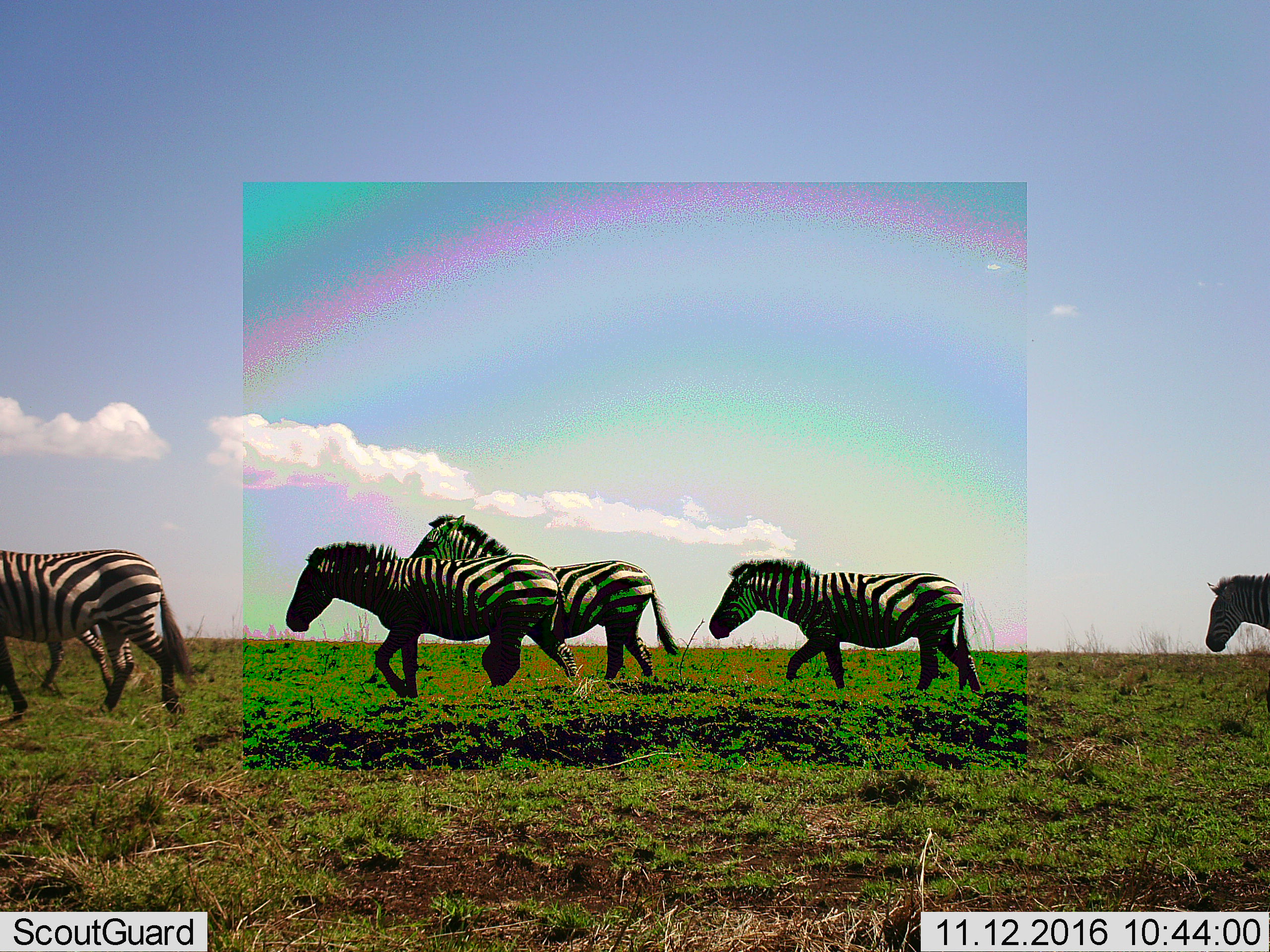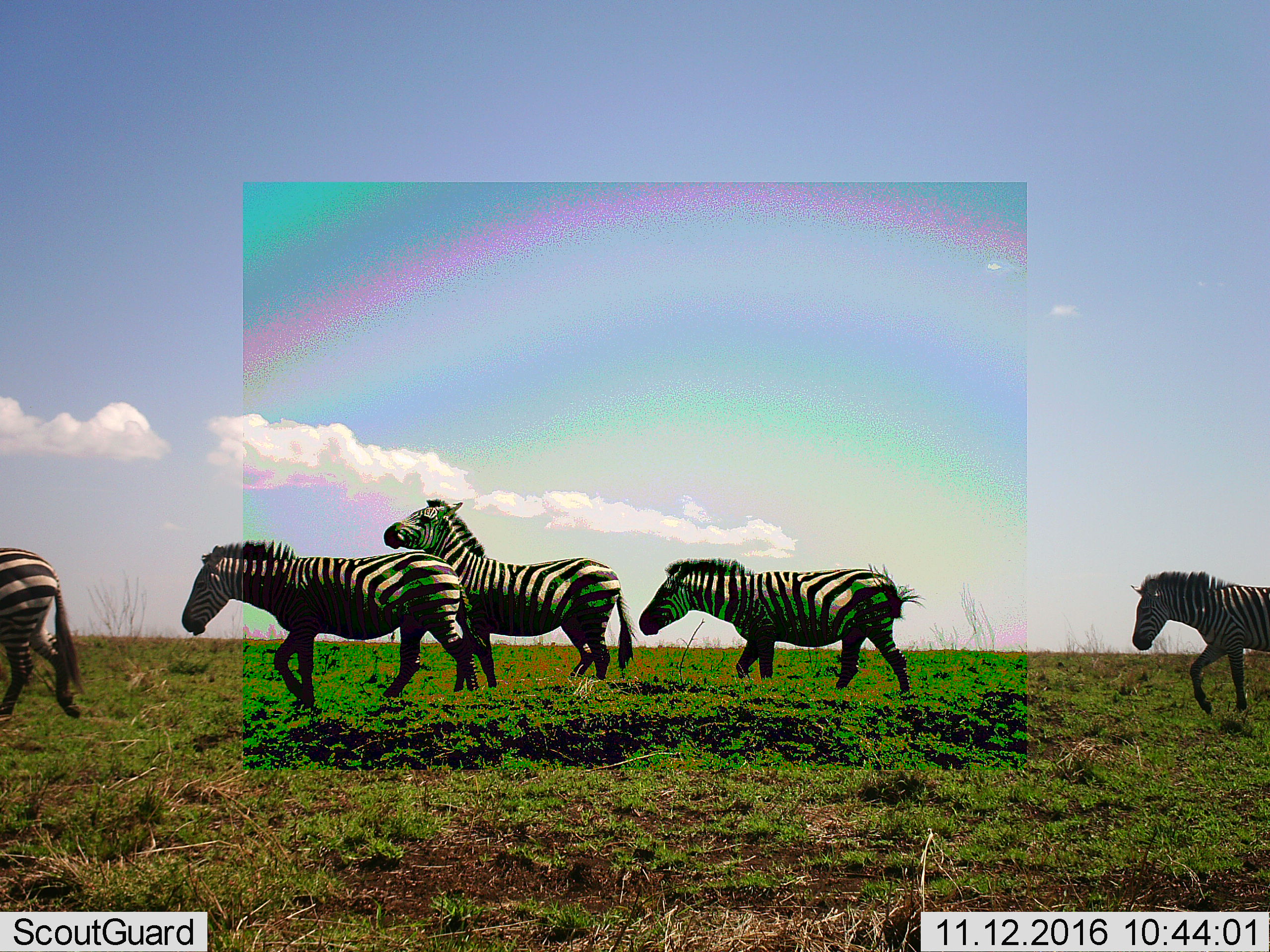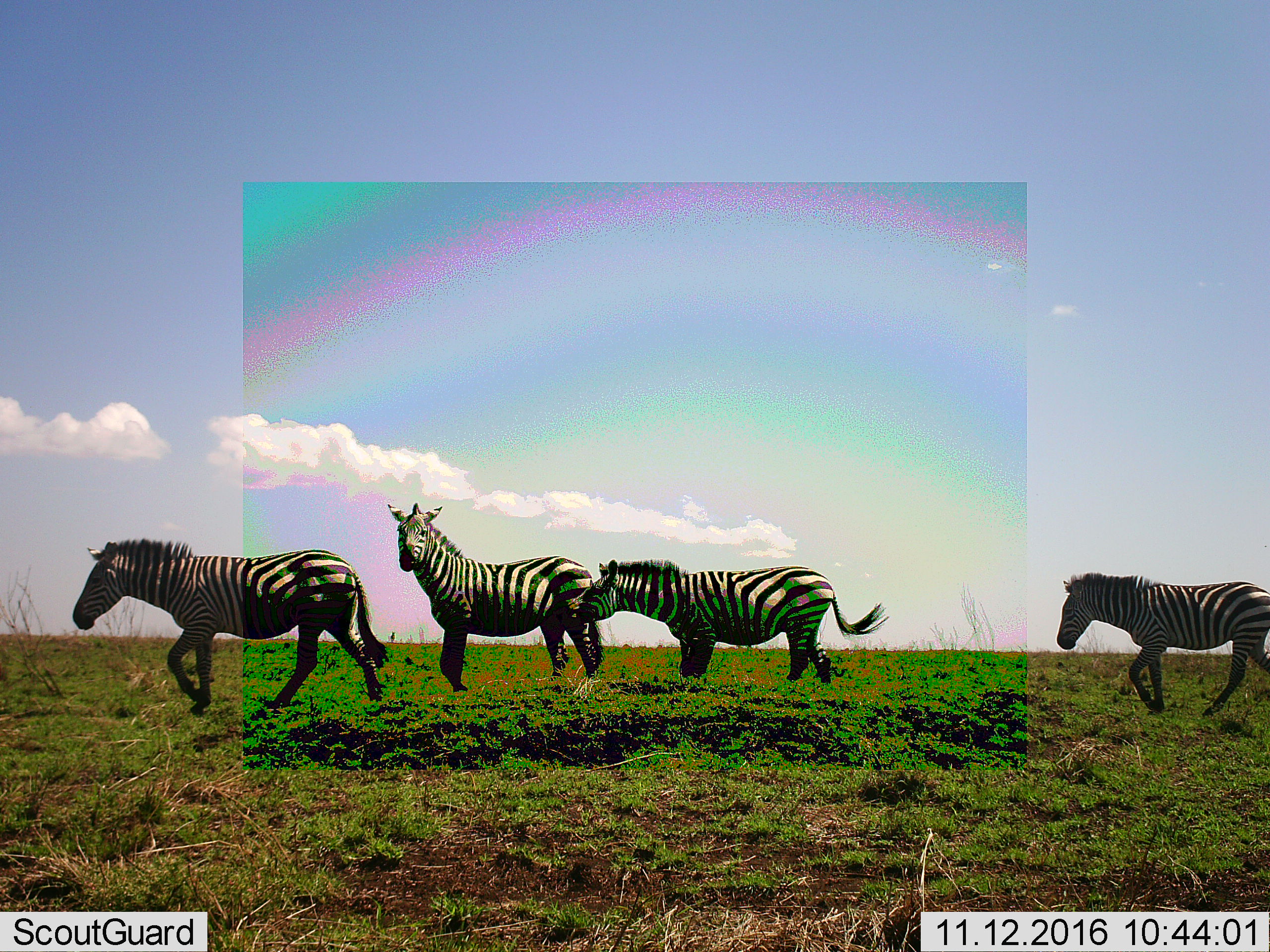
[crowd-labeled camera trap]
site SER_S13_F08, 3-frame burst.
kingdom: Animalia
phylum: Chordata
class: Mammalia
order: Perissodactyla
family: Equidae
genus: Equus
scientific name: Equus quagga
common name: plains zebra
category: zebraplains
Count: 5.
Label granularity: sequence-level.